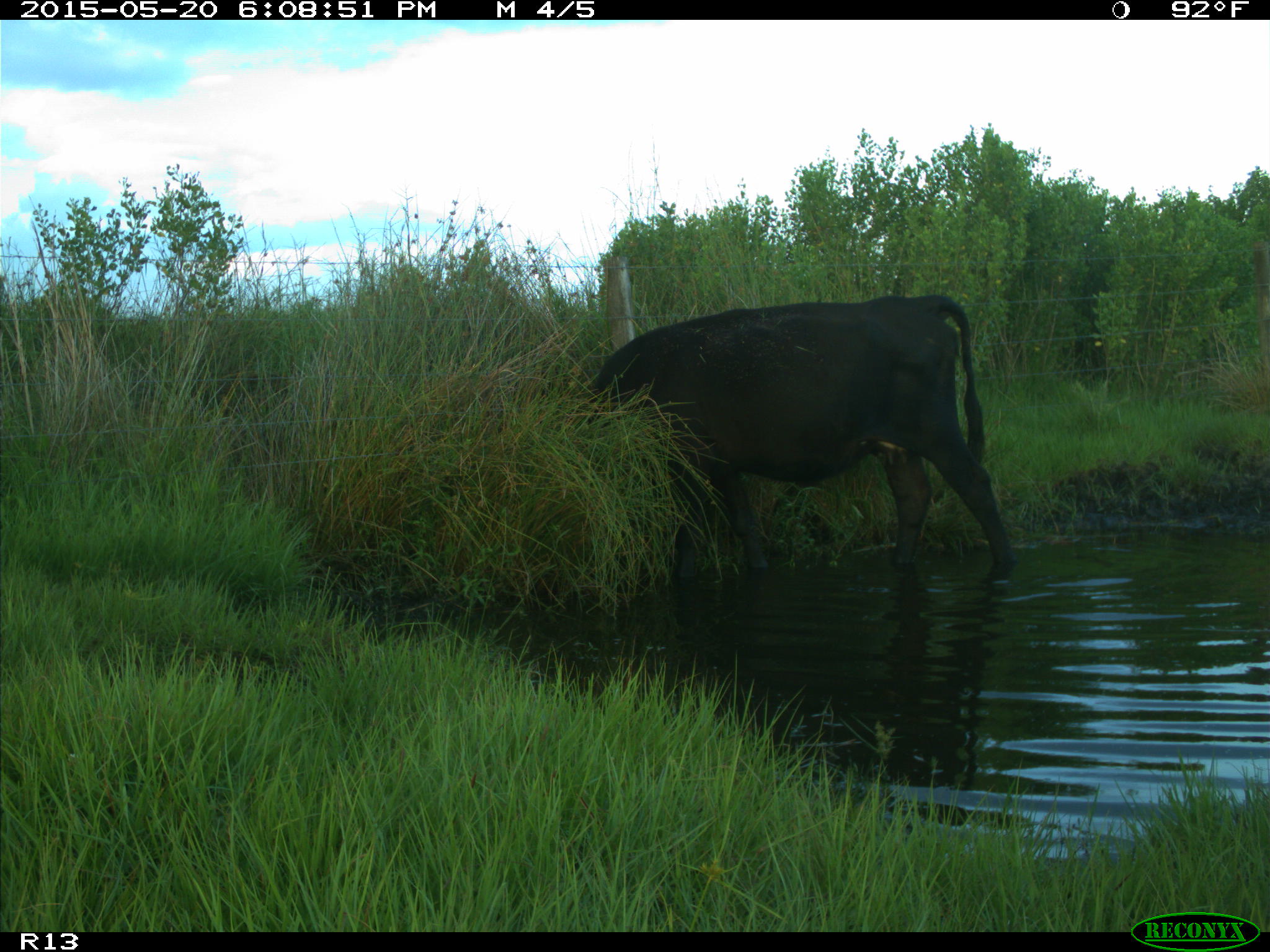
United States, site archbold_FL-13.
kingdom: Animalia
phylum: Chordata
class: Mammalia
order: Artiodactyla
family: Bovidae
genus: Bos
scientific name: Bos taurus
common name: domestic cow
Bos taurus (domestic cow).